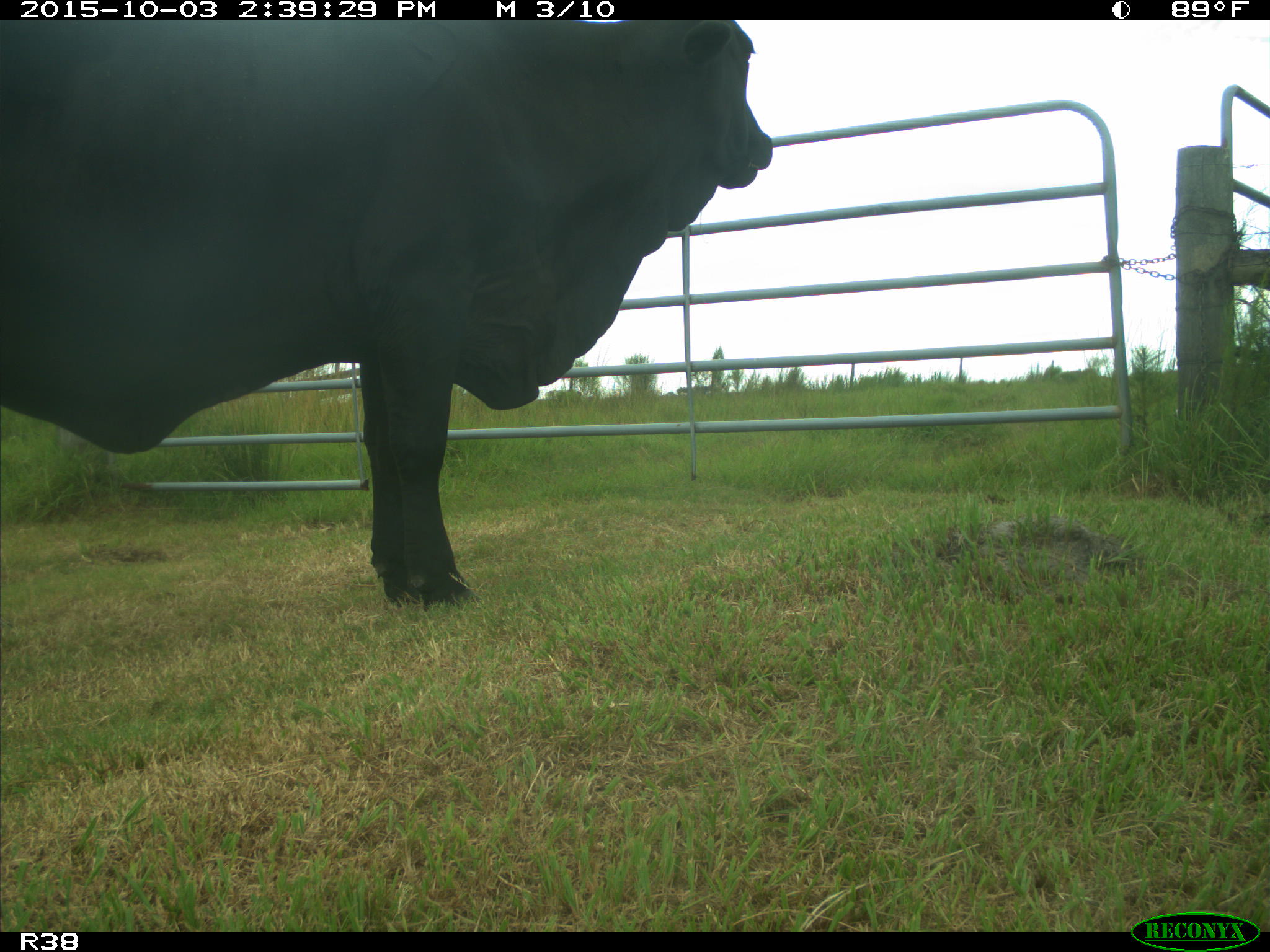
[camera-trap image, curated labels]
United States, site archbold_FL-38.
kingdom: Animalia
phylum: Chordata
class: Mammalia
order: Artiodactyla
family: Bovidae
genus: Bos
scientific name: Bos taurus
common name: domestic cow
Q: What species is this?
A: Bos taurus (domestic cow).